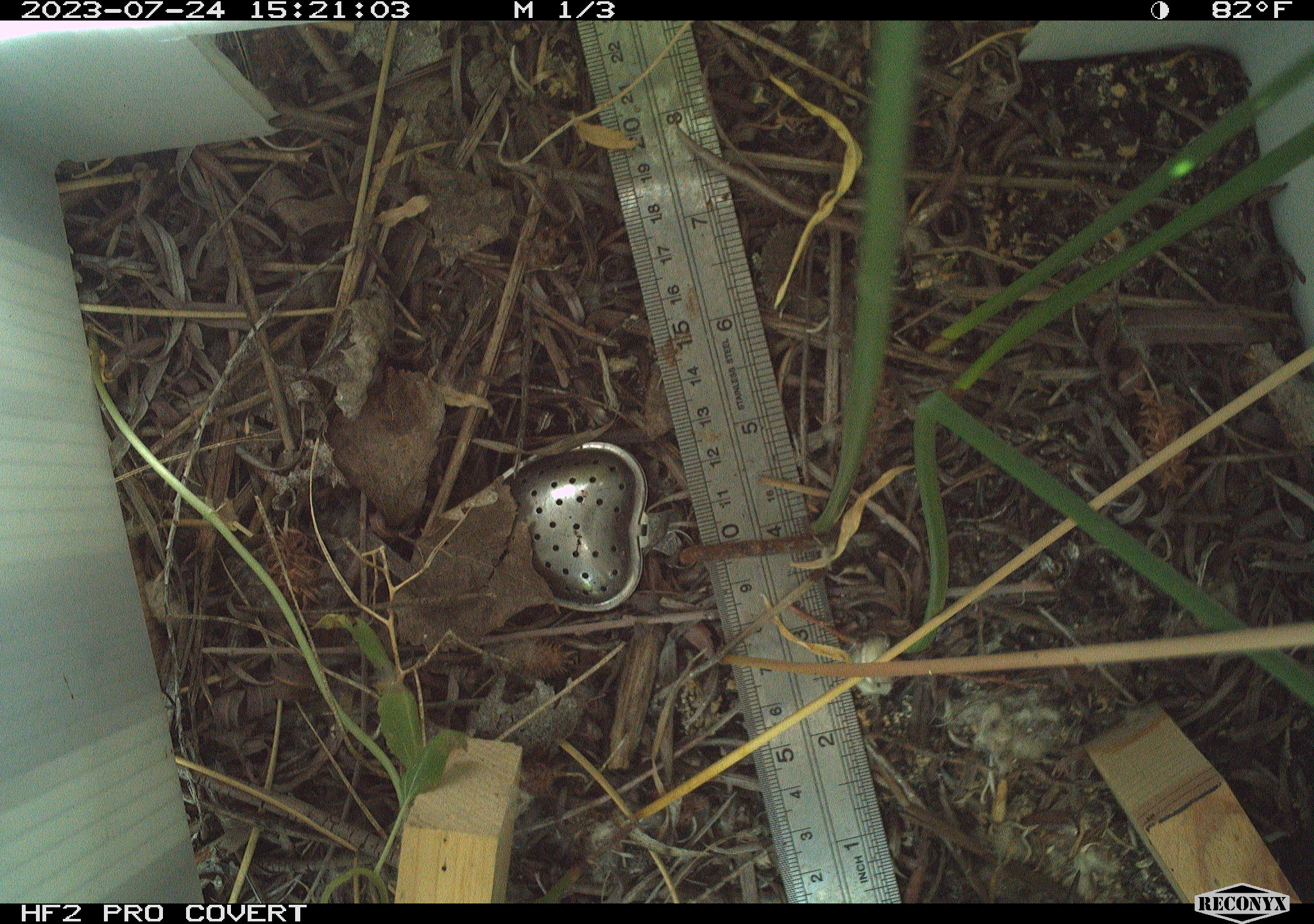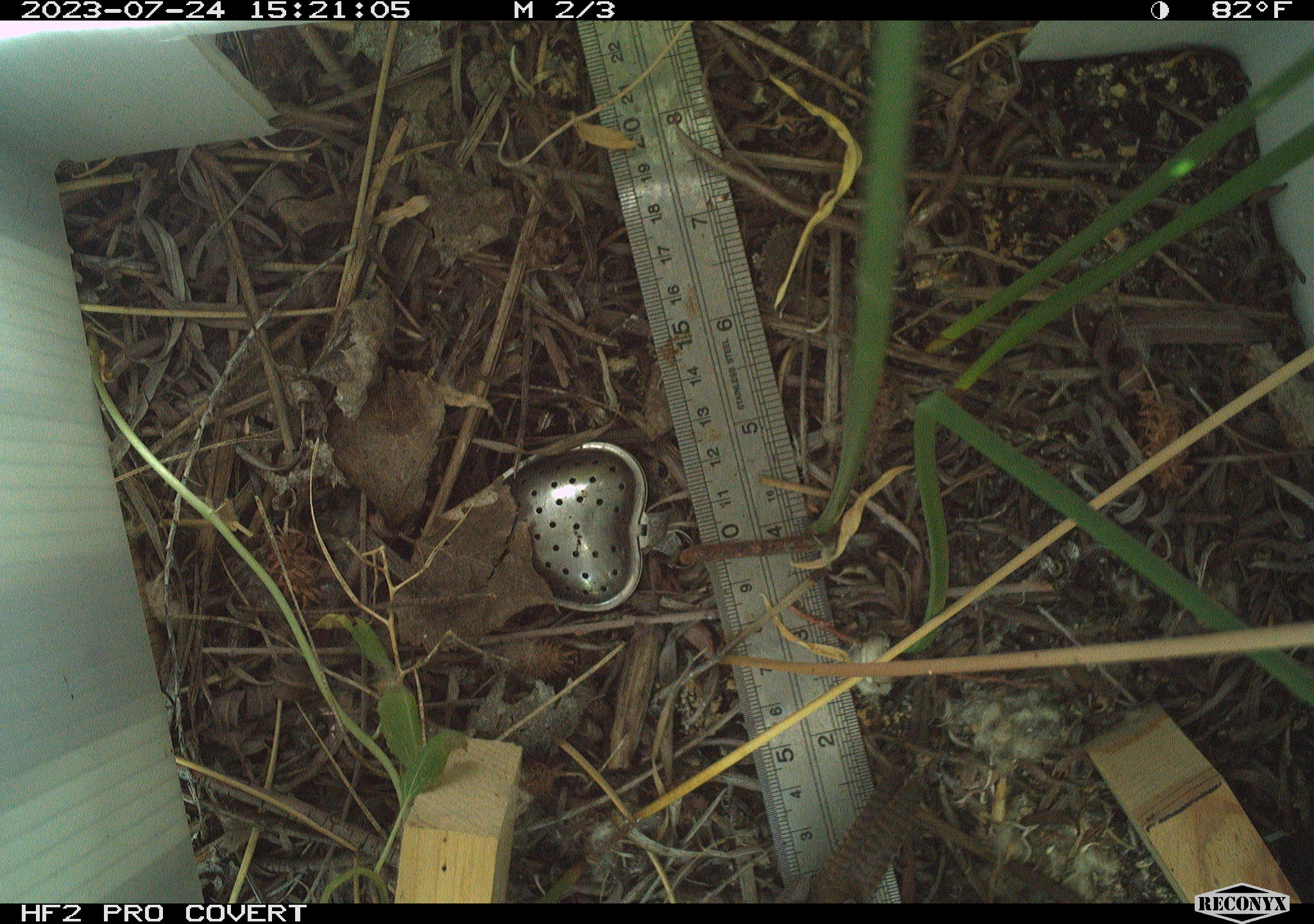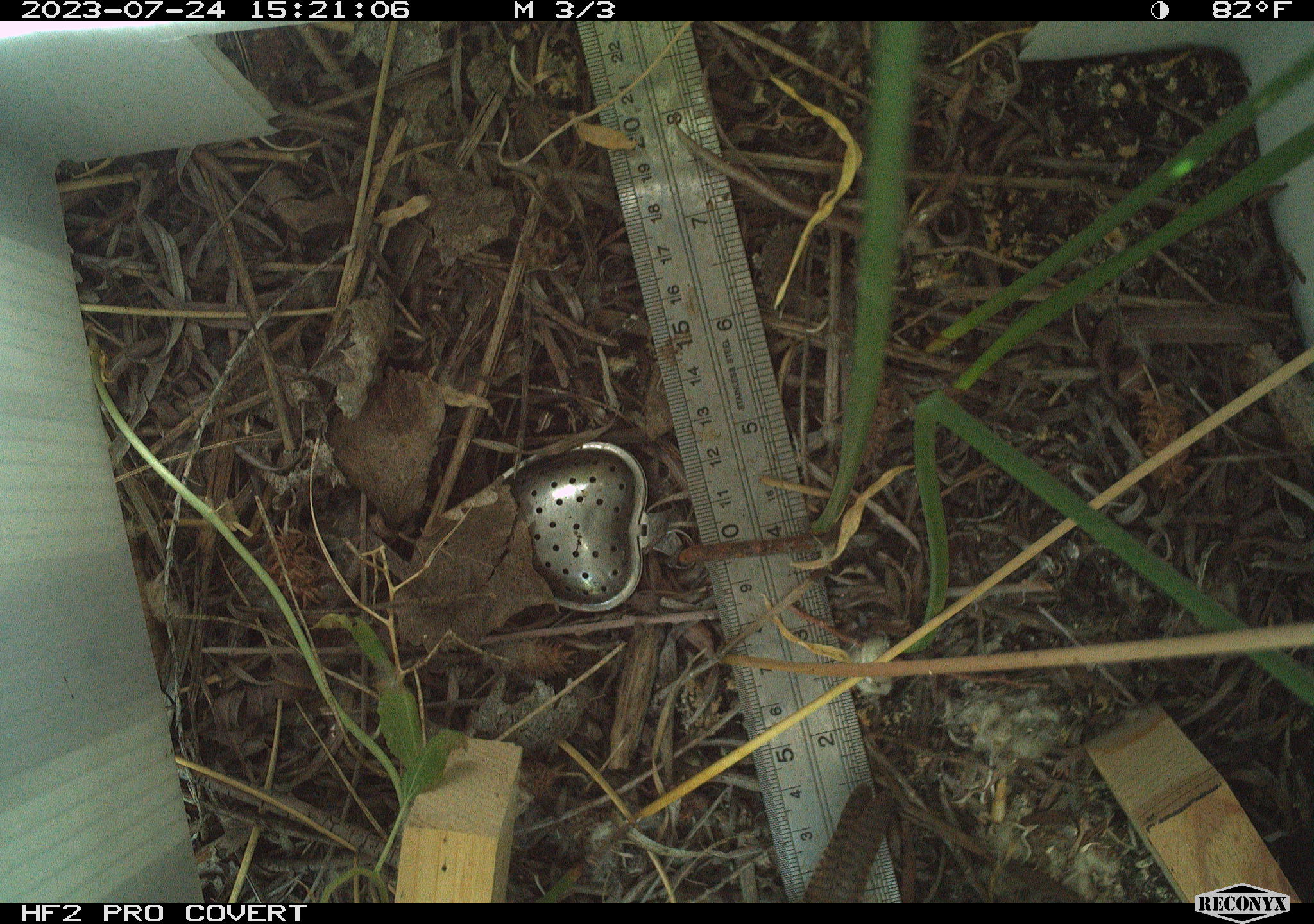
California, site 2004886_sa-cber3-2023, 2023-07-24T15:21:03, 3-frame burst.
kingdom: Animalia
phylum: Chordata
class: Aves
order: Passeriformes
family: Troglodytidae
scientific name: Troglodytidae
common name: wren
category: troglodytidae family